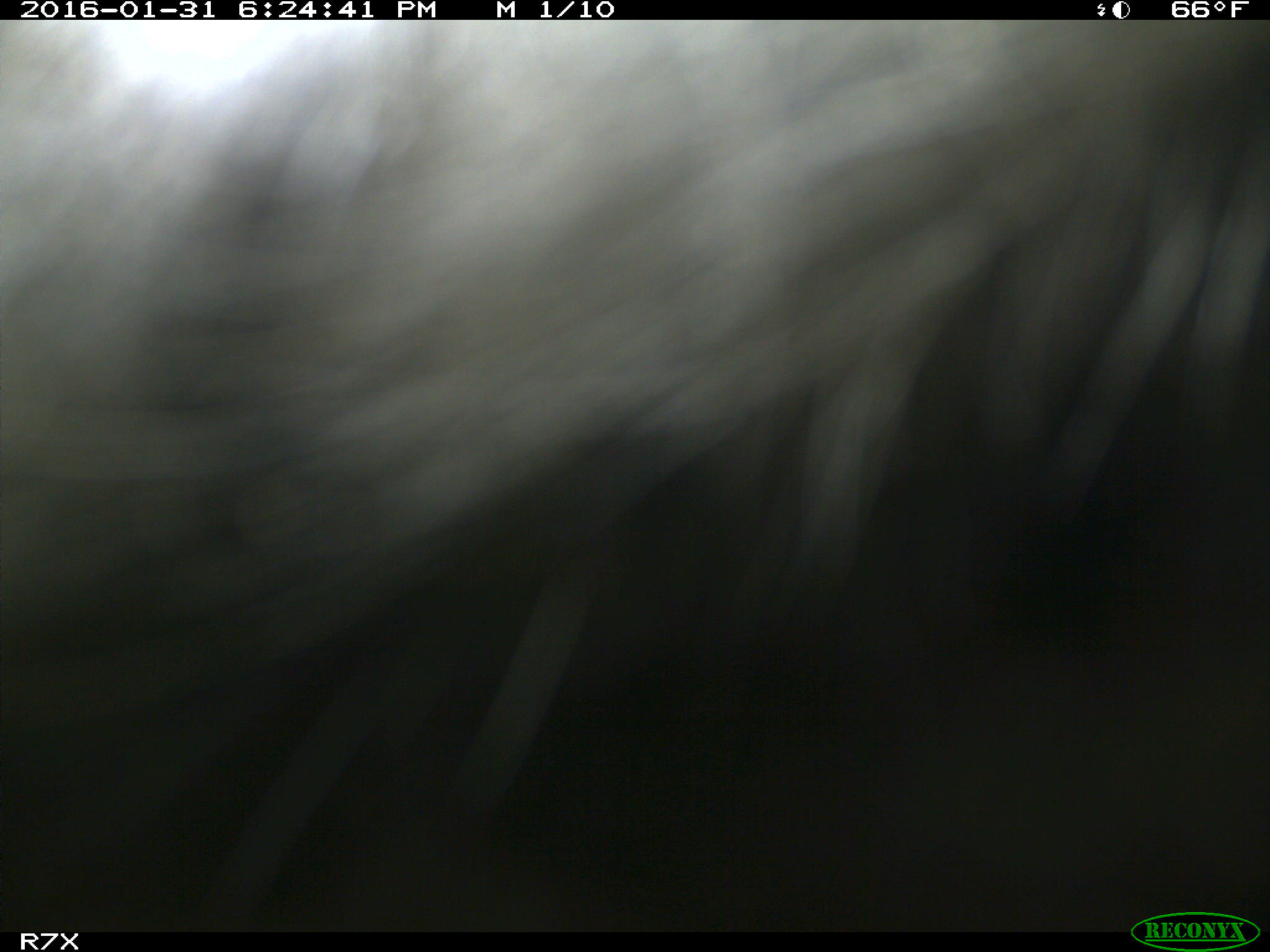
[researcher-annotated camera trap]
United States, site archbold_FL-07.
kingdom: Animalia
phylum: Chordata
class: Mammalia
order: Artiodactyla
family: Bovidae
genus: Bos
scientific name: Bos taurus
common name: domestic cow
Bos taurus (domestic cow).